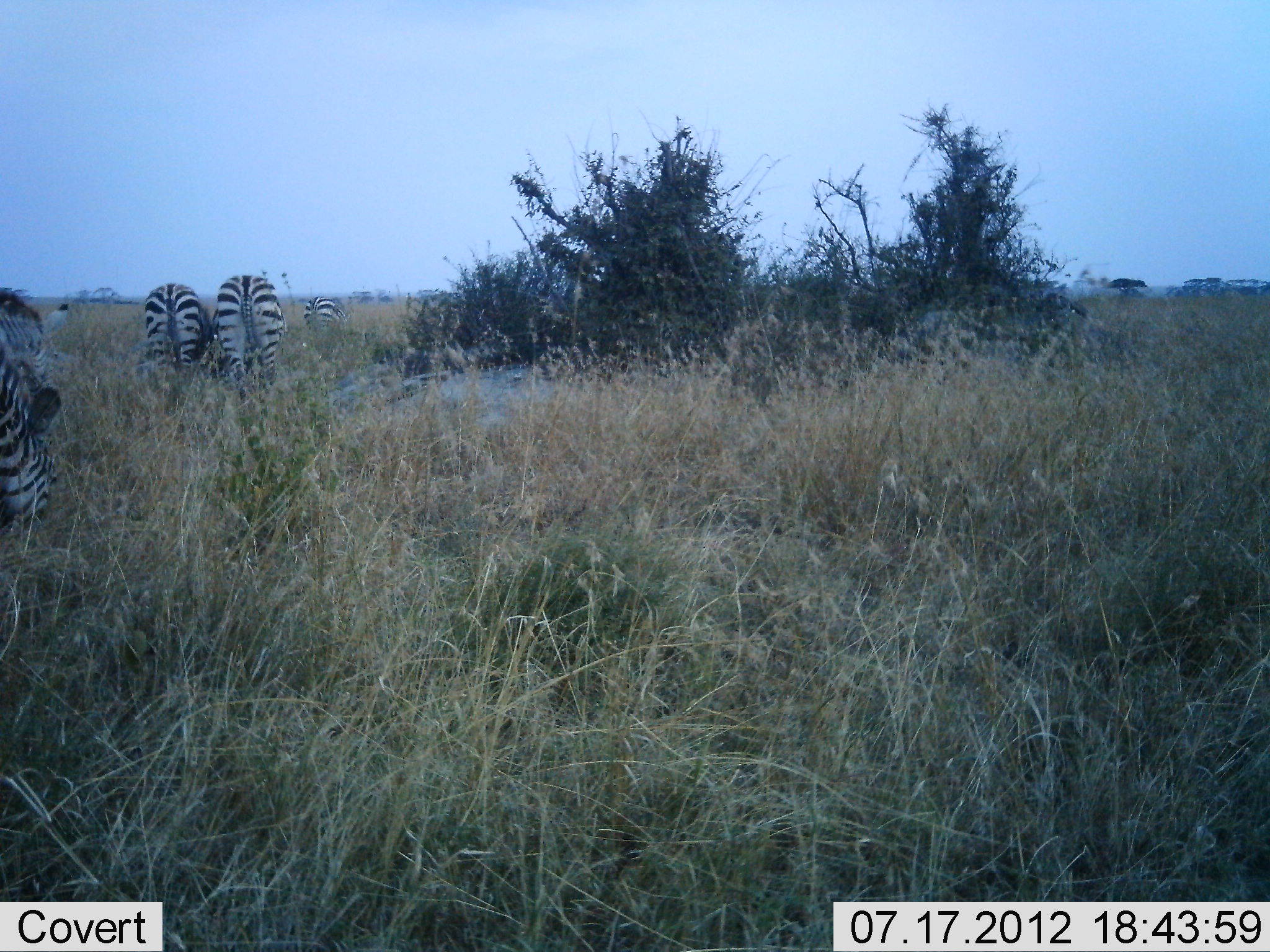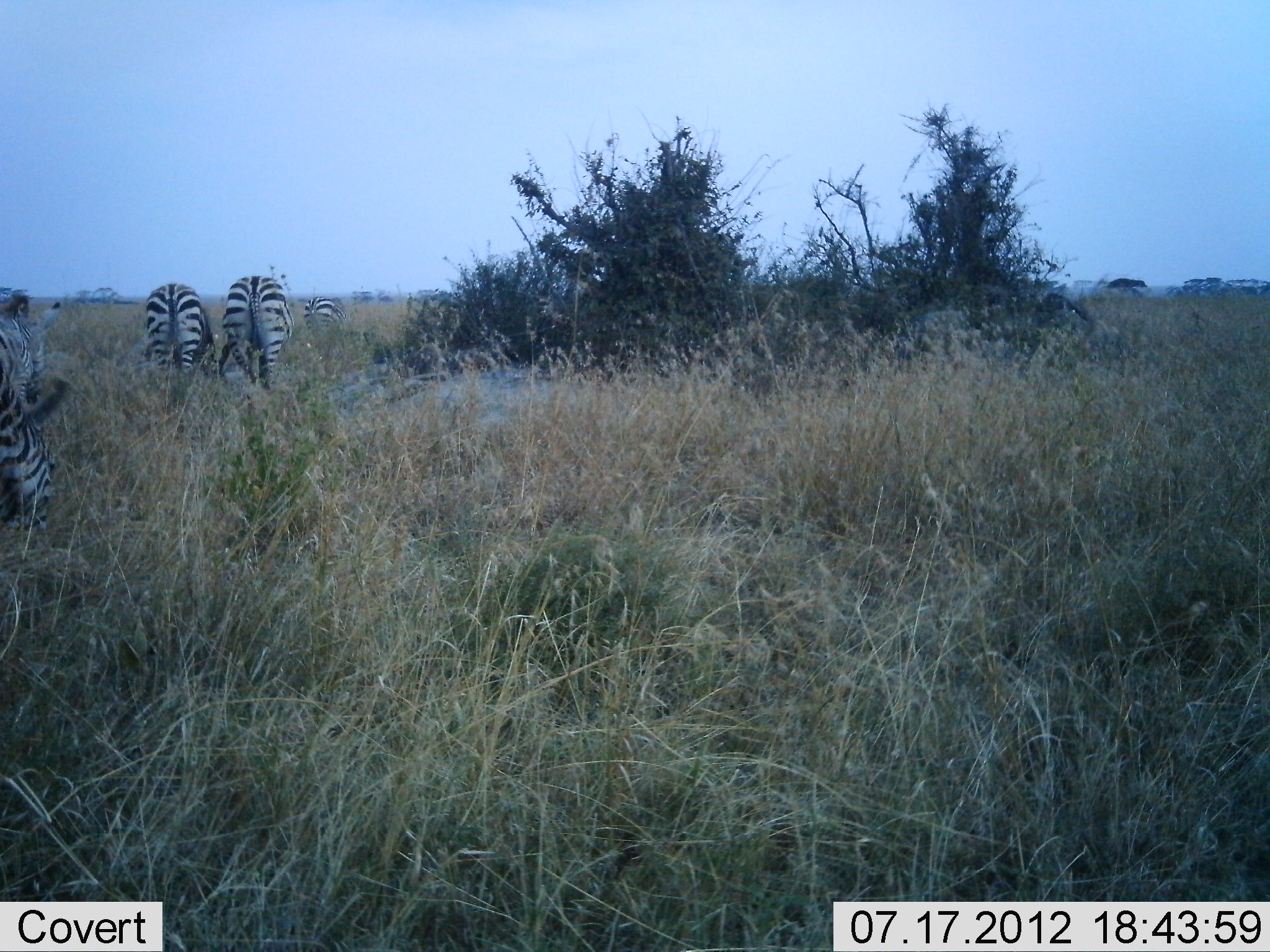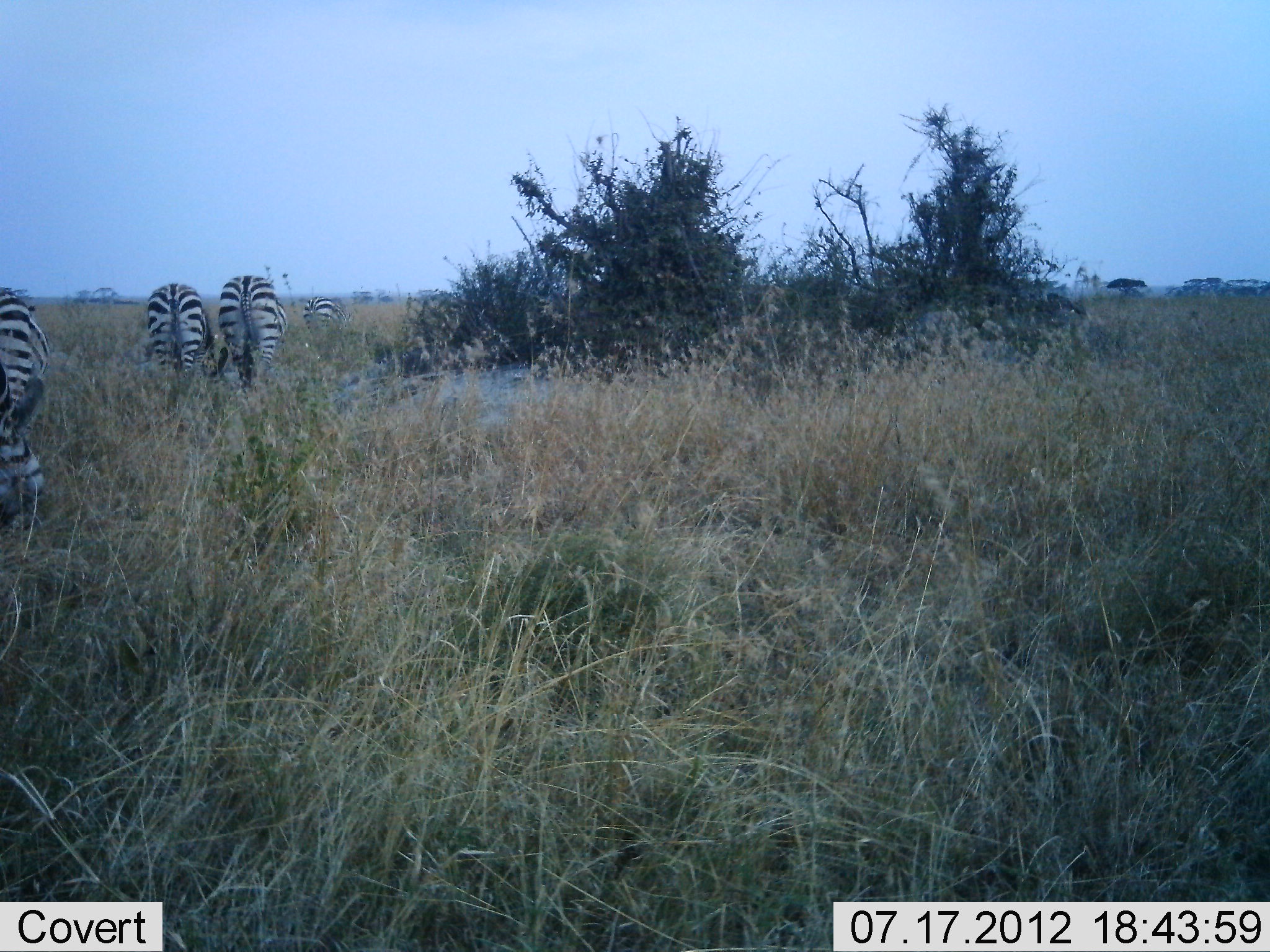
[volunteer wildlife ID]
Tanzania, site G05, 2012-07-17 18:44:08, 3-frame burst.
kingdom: Animalia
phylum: Chordata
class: Mammalia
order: Perissodactyla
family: Equidae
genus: Equus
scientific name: Equus quagga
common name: plains zebra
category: zebra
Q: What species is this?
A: Zebra (plains zebra) (Equus quagga).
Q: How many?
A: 5.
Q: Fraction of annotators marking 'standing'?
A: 50%.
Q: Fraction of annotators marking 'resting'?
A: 0%.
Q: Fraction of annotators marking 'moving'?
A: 30%.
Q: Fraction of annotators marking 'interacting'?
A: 10%.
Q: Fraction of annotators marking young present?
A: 0%.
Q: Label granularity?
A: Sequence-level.